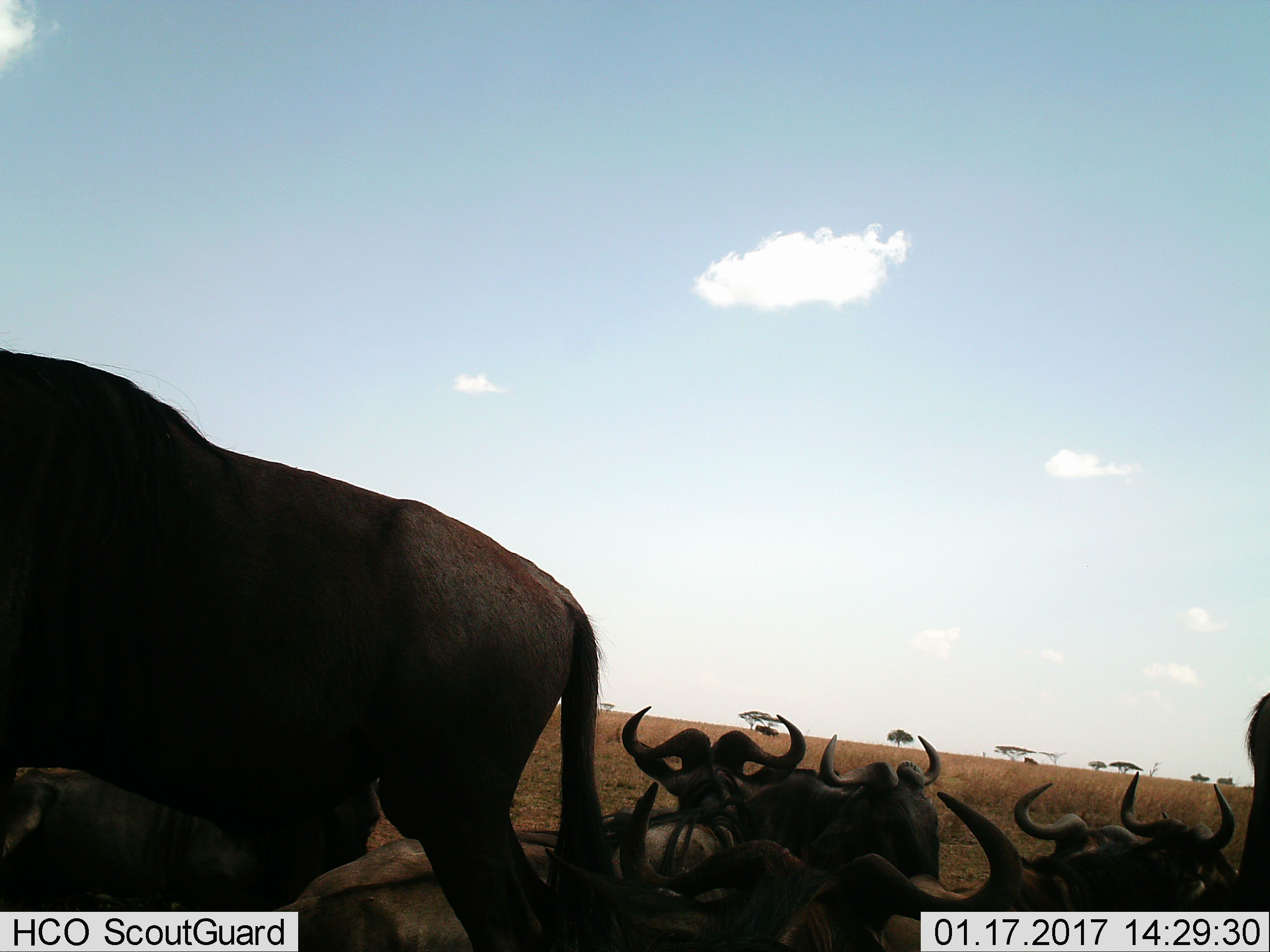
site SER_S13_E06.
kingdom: Animalia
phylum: Chordata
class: Mammalia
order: Artiodactyla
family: Bovidae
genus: Connochaetes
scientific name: Connochaetes taurinus taurinus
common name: blue wildebeest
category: wildebeestblue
Wildebeestblue (blue wildebeest) (Connochaetes taurinus taurinus), count 8. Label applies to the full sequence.